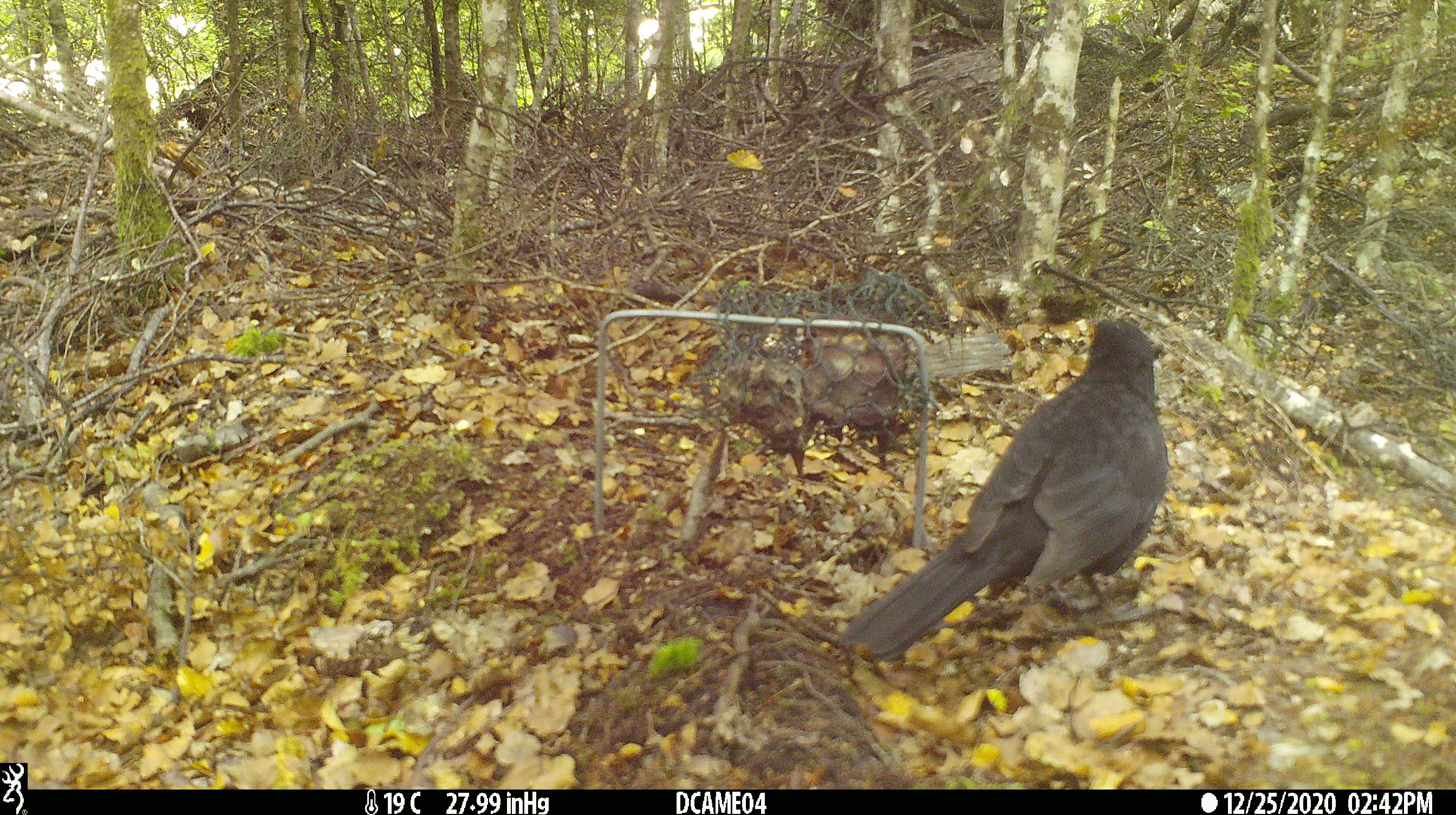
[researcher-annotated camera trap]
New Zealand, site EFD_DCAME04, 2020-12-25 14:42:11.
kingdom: Animalia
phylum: Chordata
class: Aves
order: Passeriformes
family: Turdidae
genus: Turdus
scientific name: Turdus merula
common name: eurasian blackbird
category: blackbird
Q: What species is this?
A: Blackbird (eurasian blackbird) (Turdus merula).